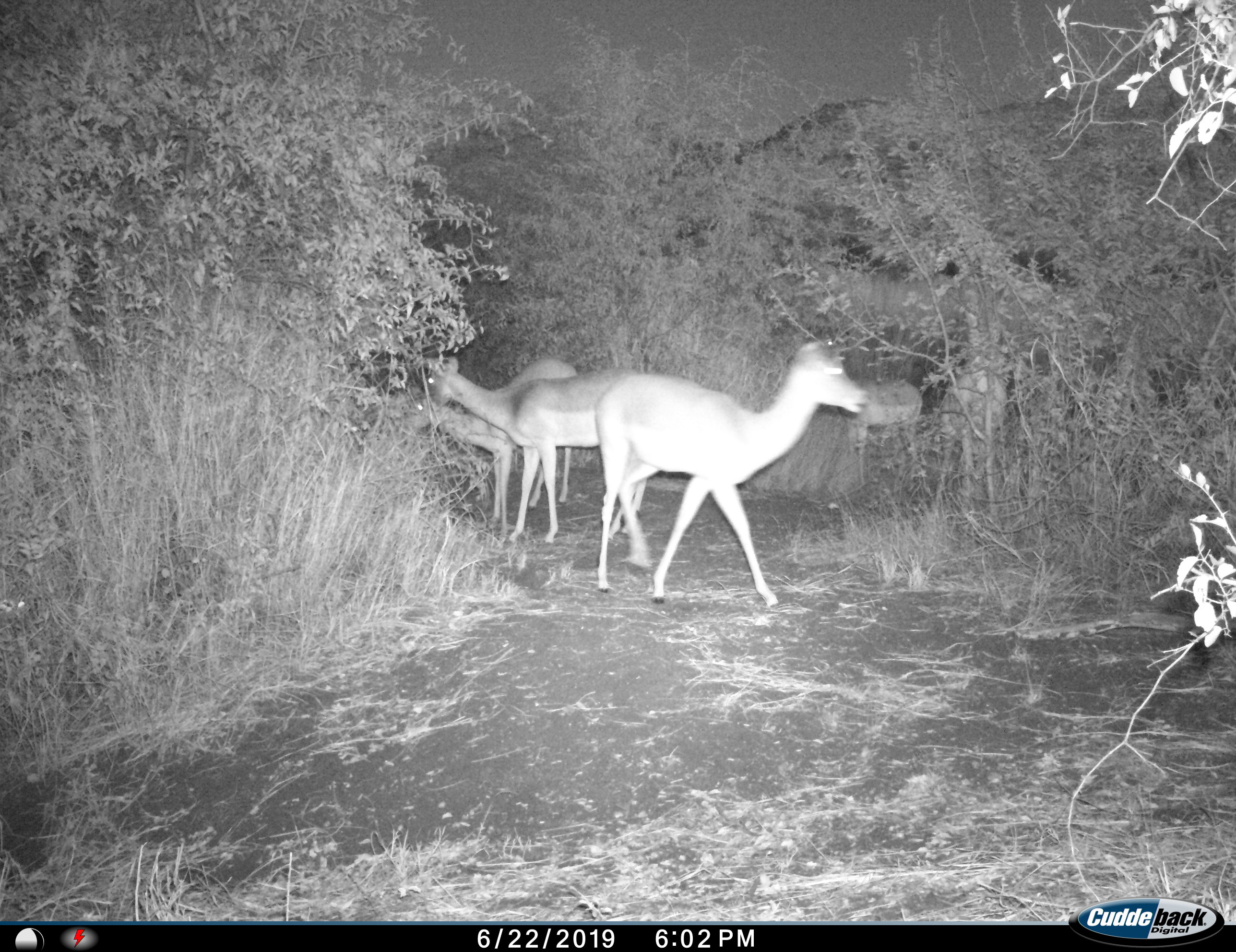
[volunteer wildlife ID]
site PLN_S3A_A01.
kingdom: Animalia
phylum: Chordata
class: Mammalia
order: Artiodactyla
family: Bovidae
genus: Aepyceros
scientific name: Aepyceros melampus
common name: impala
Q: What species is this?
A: Impala (Aepyceros melampus).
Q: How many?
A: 4.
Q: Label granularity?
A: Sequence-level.